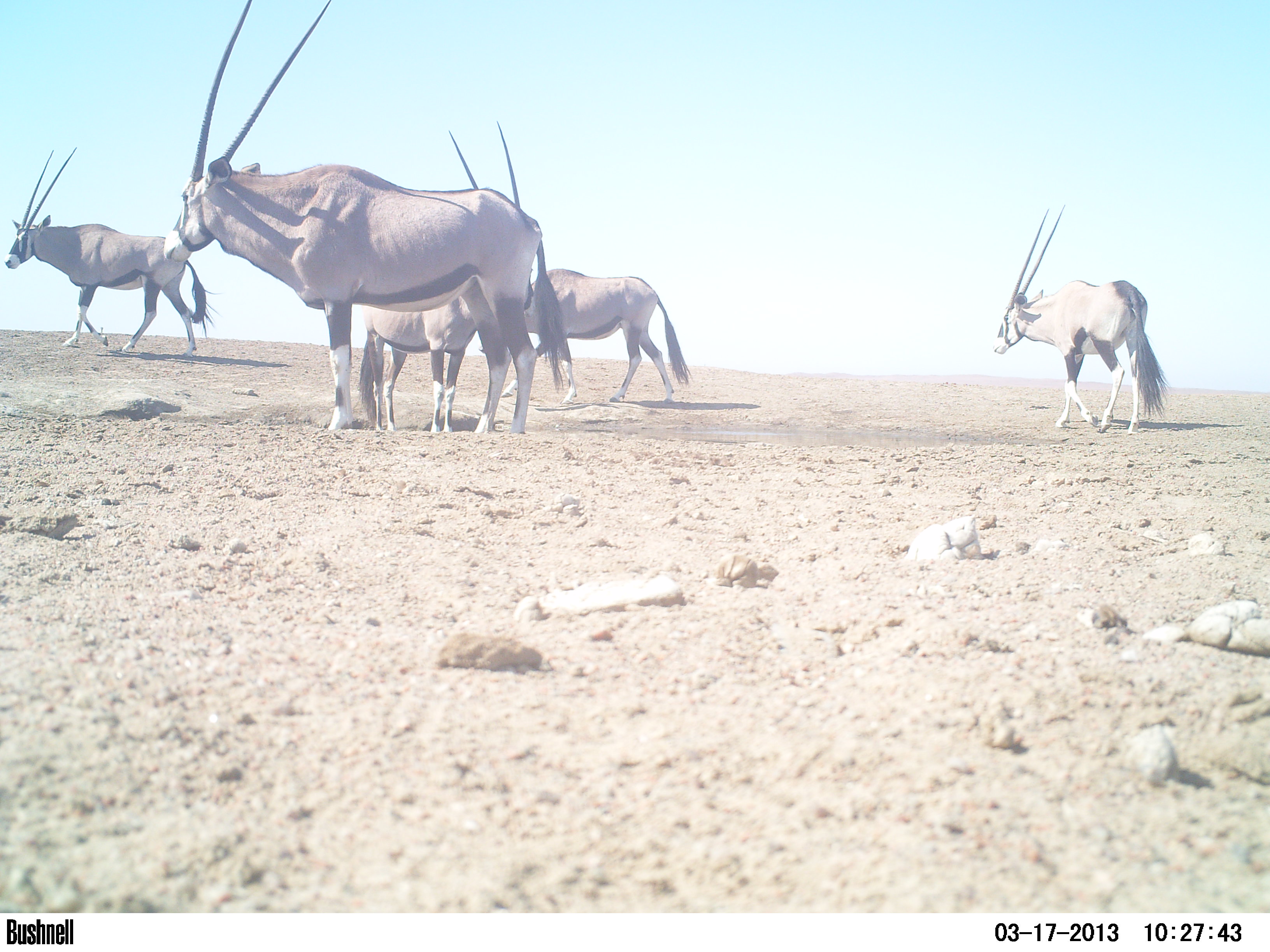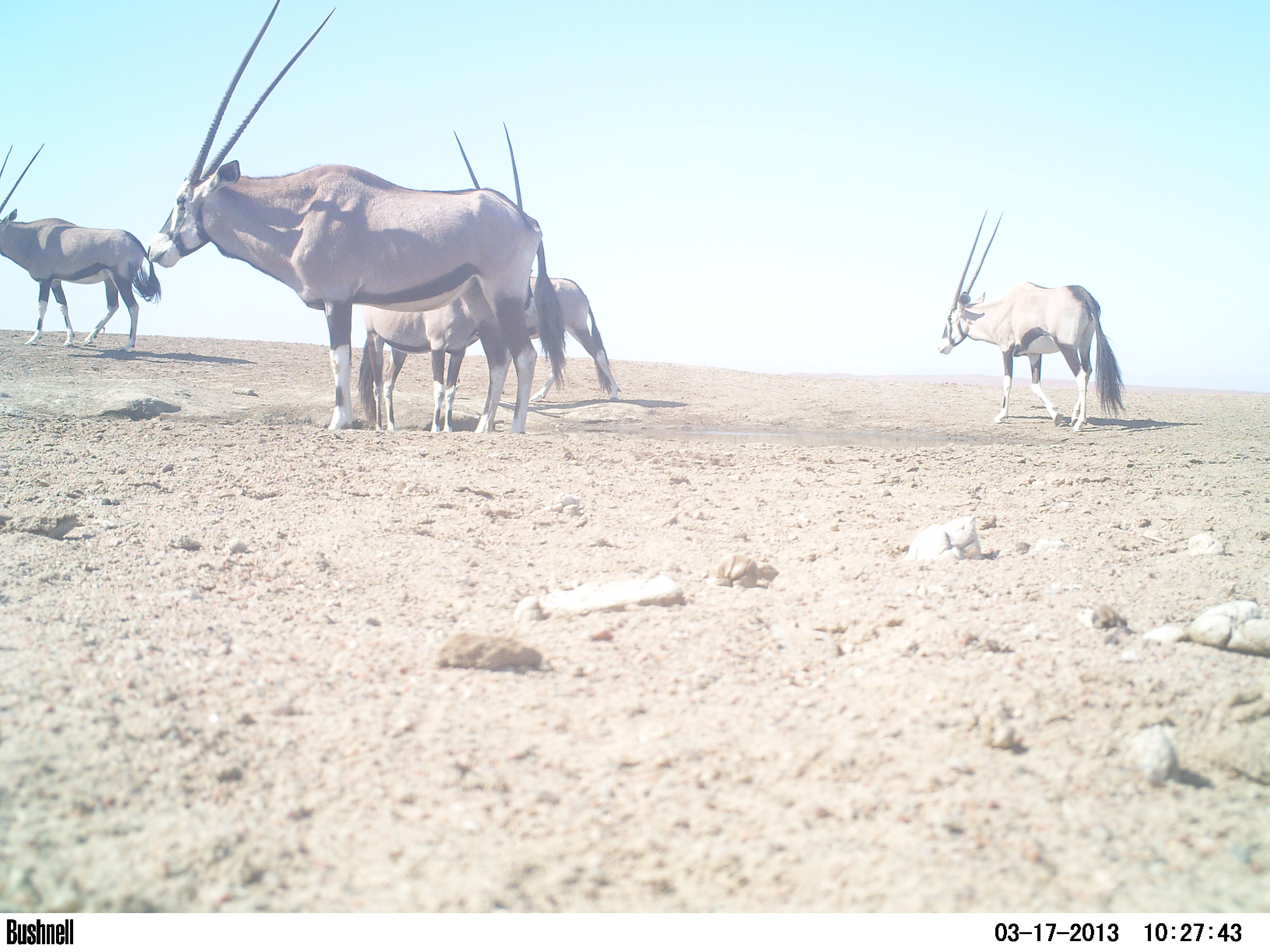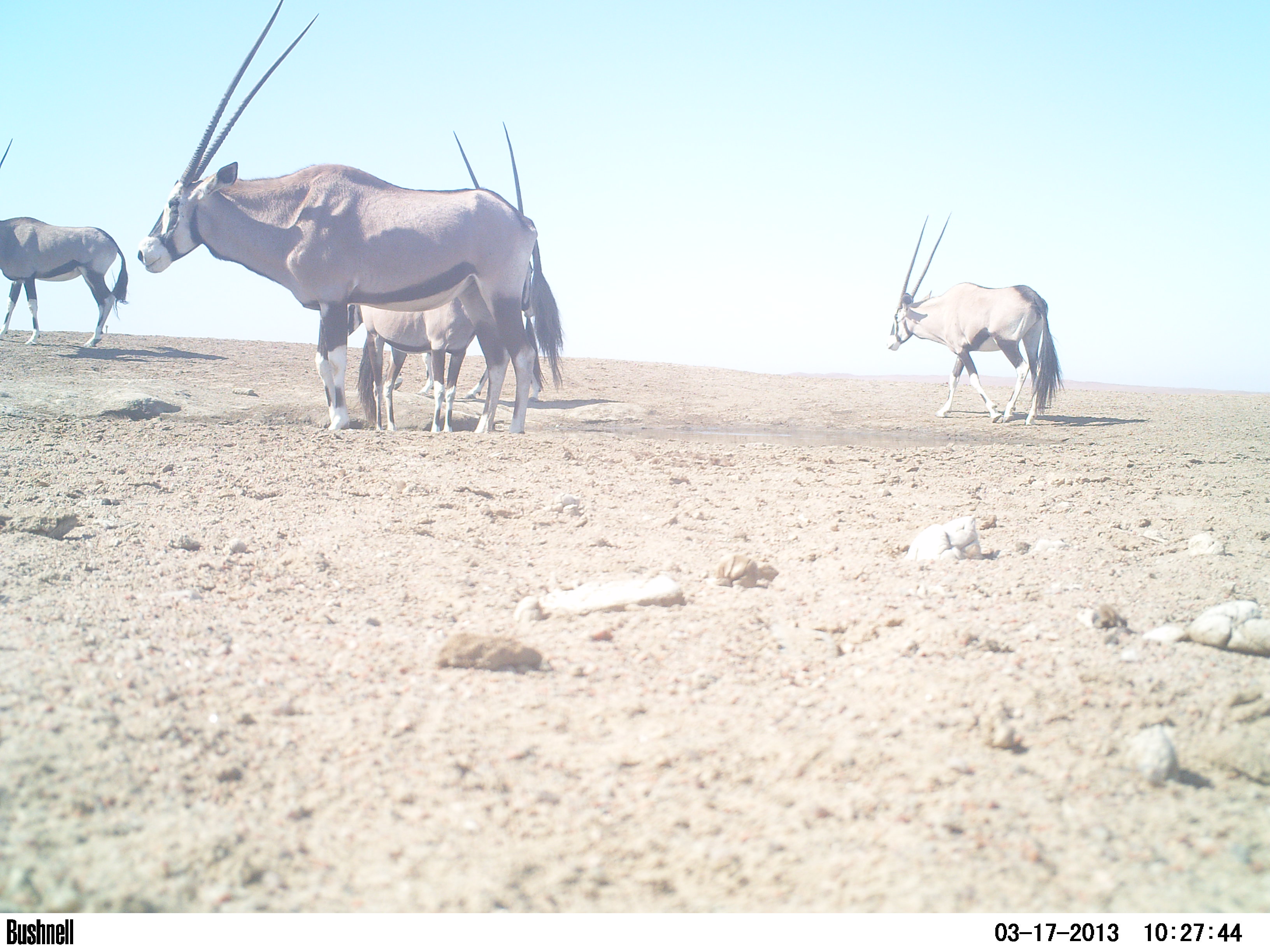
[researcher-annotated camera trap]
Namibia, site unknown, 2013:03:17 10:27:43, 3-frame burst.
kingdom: Animalia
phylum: Chordata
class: Mammalia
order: Artiodactyla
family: Bovidae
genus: Oryx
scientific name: Oryx gazella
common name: gemsbok